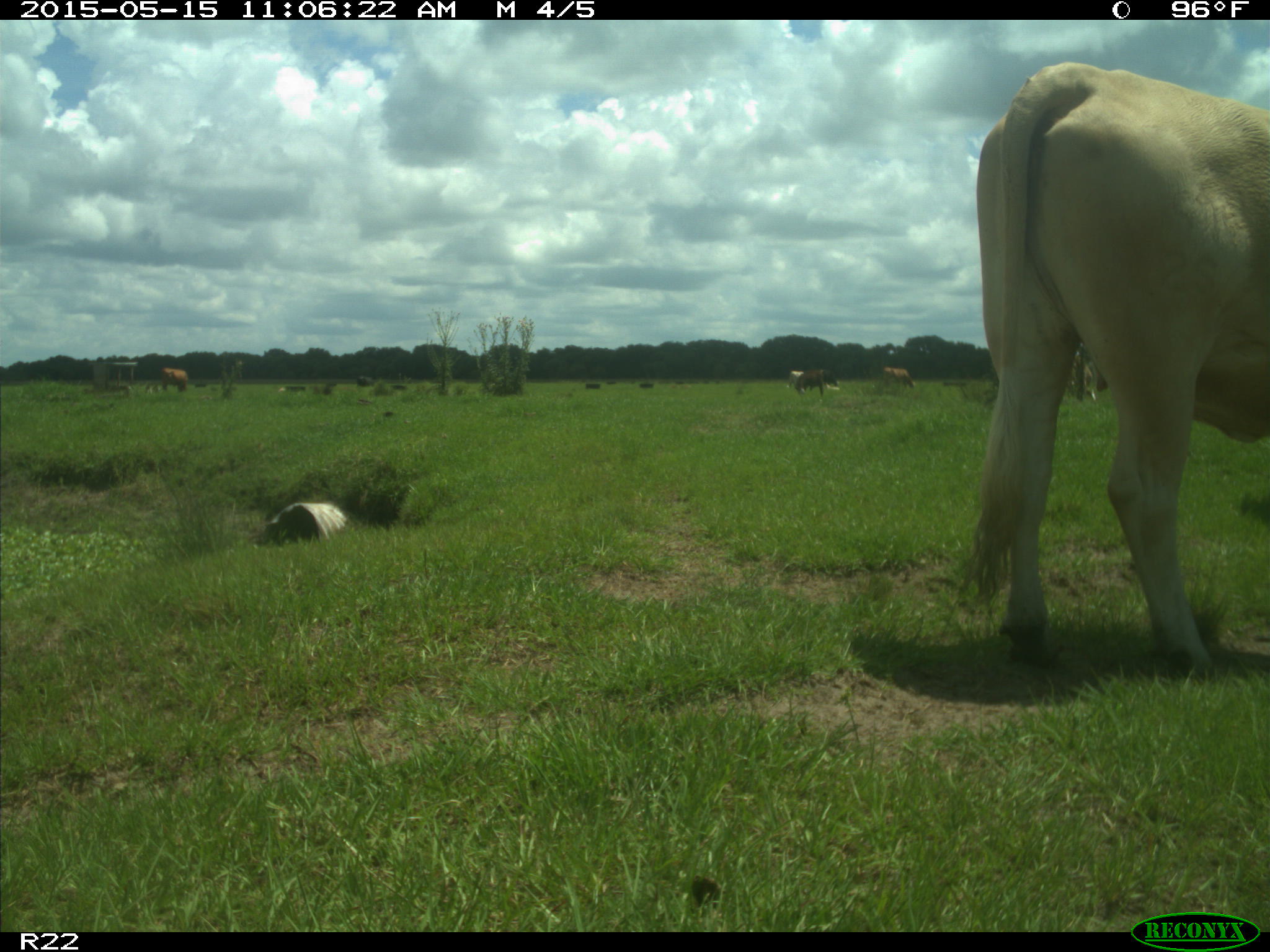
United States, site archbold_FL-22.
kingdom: Animalia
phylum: Chordata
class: Mammalia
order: Artiodactyla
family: Bovidae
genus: Bos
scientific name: Bos taurus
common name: domestic cow